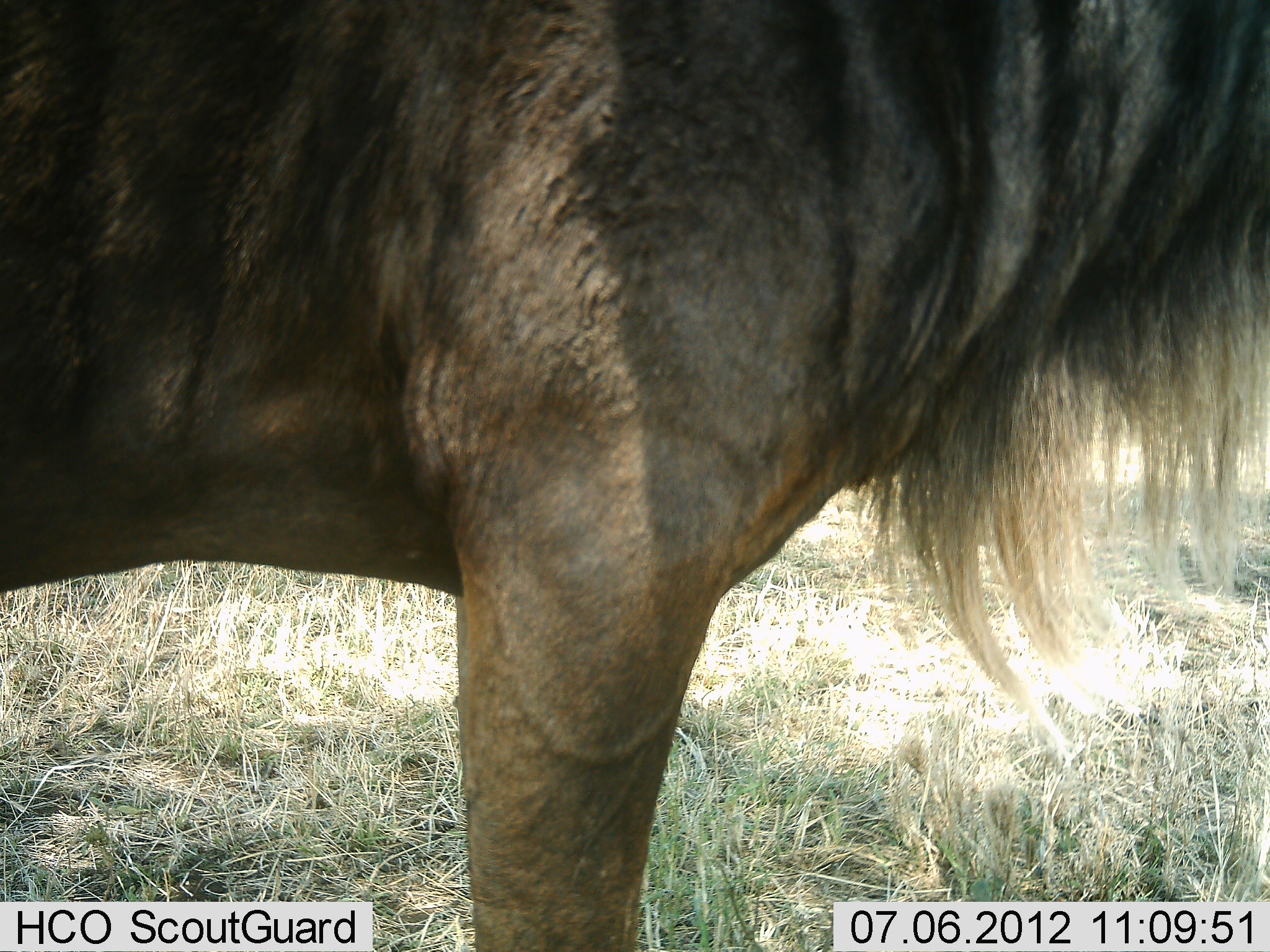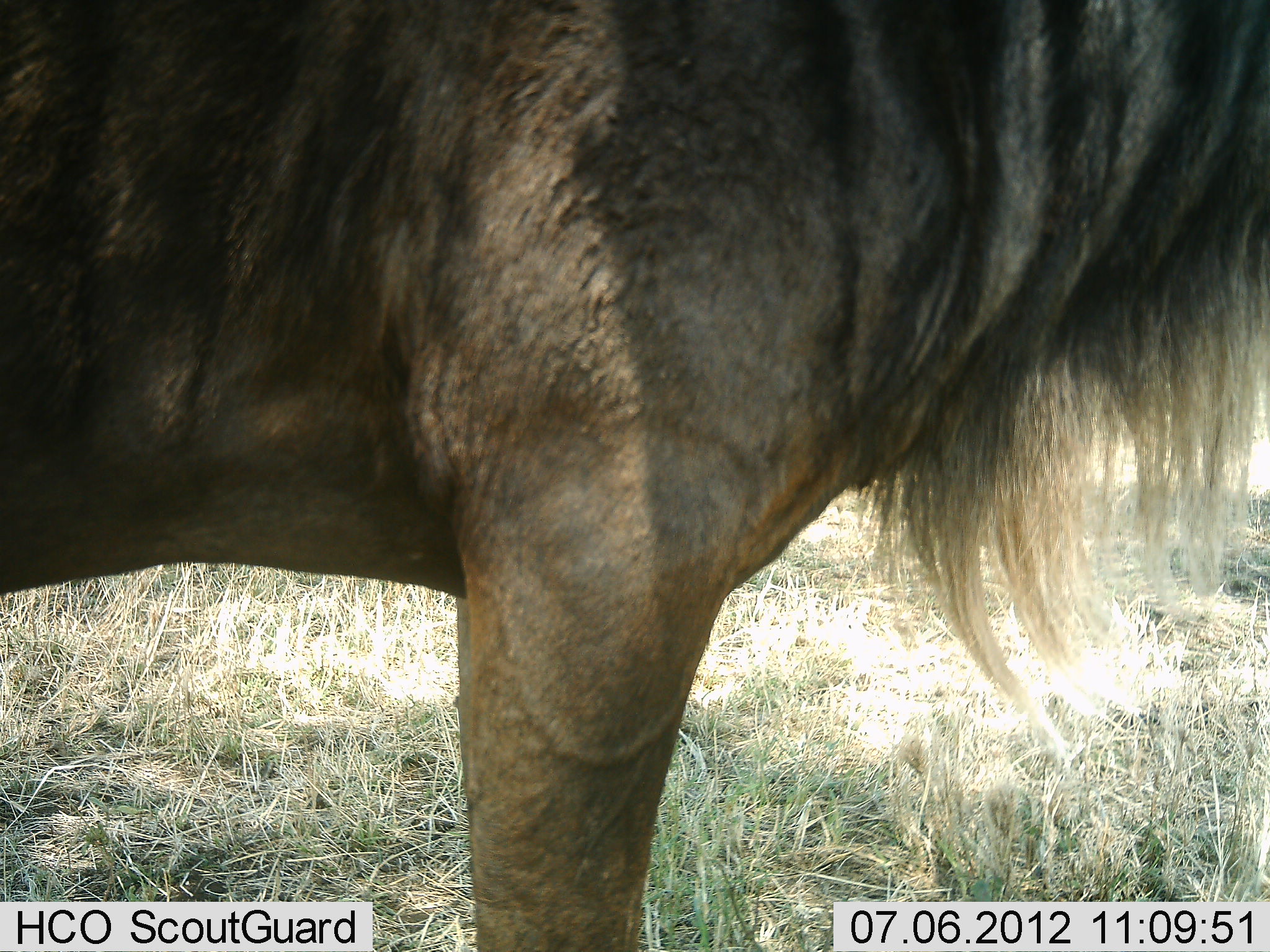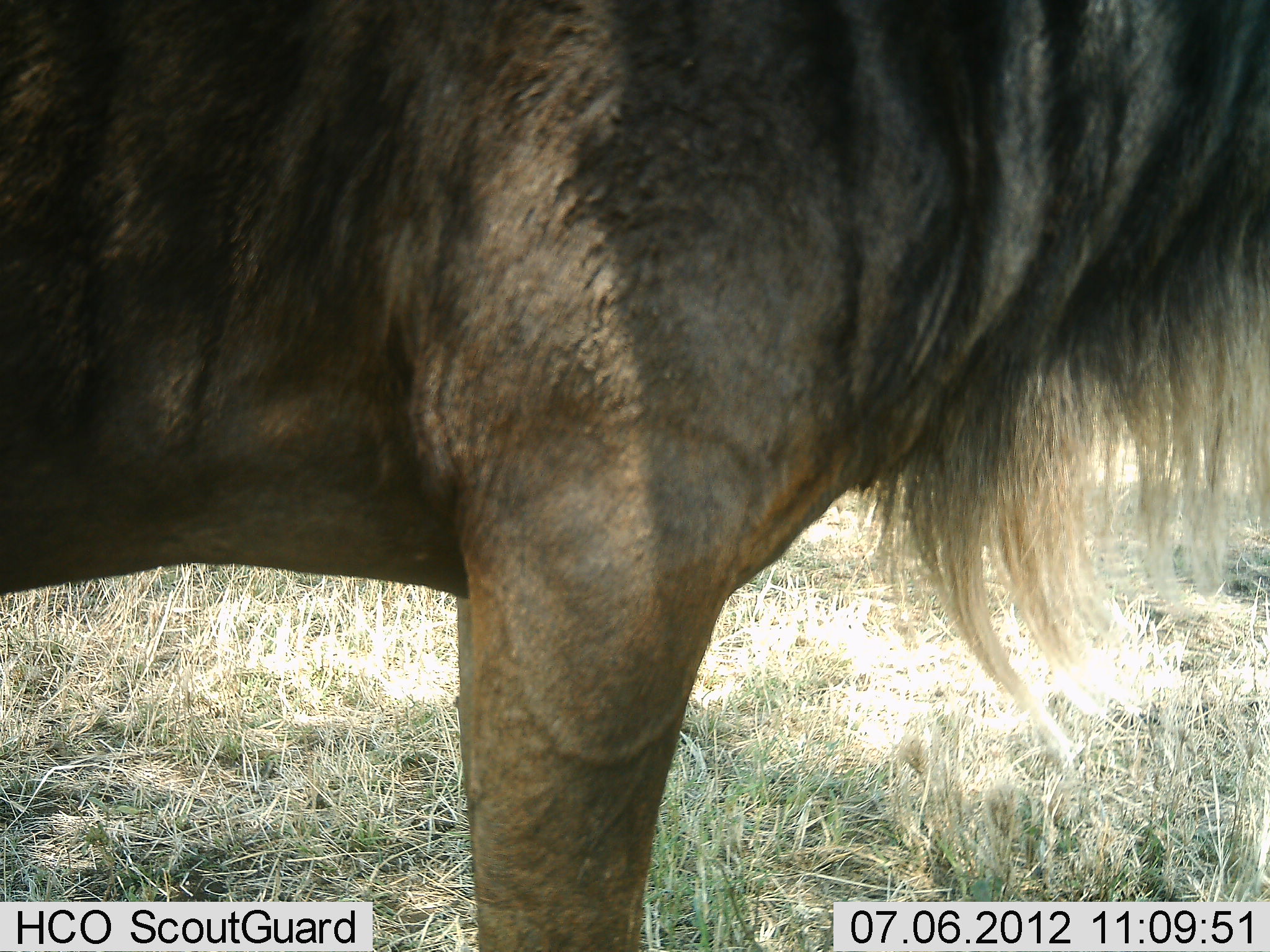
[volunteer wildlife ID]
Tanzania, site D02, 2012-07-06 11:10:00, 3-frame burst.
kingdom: Animalia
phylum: Chordata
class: Mammalia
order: Artiodactyla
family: Bovidae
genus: Connochaetes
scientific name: Connochaetes taurinus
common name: blue wildebeest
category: wildebeest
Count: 1.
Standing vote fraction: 100%.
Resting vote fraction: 0%.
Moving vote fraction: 0%.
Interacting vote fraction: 0%.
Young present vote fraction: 0%.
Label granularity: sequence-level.